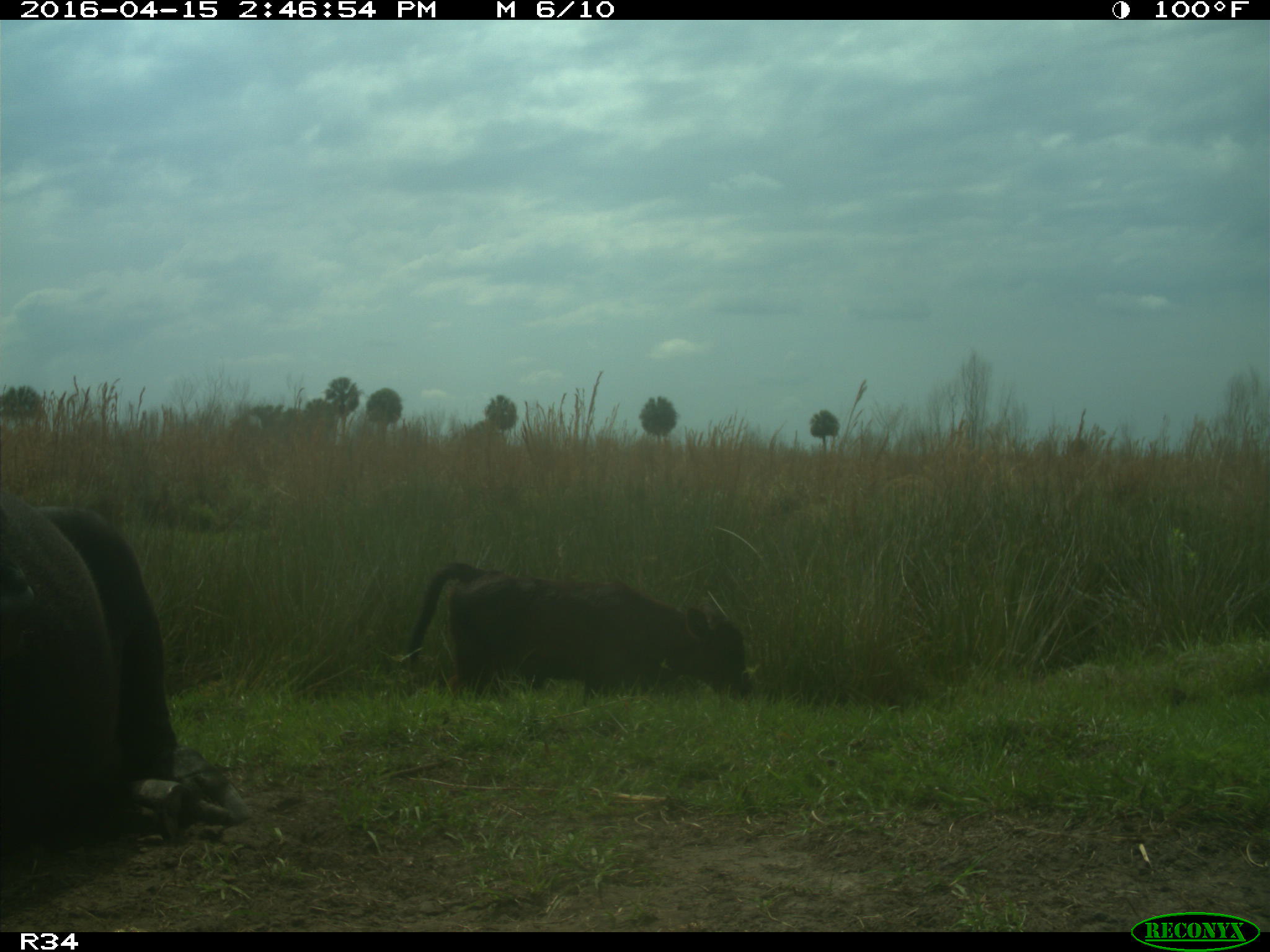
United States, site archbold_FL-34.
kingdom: Animalia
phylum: Chordata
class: Mammalia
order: Artiodactyla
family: Bovidae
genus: Bos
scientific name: Bos taurus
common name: domestic cow